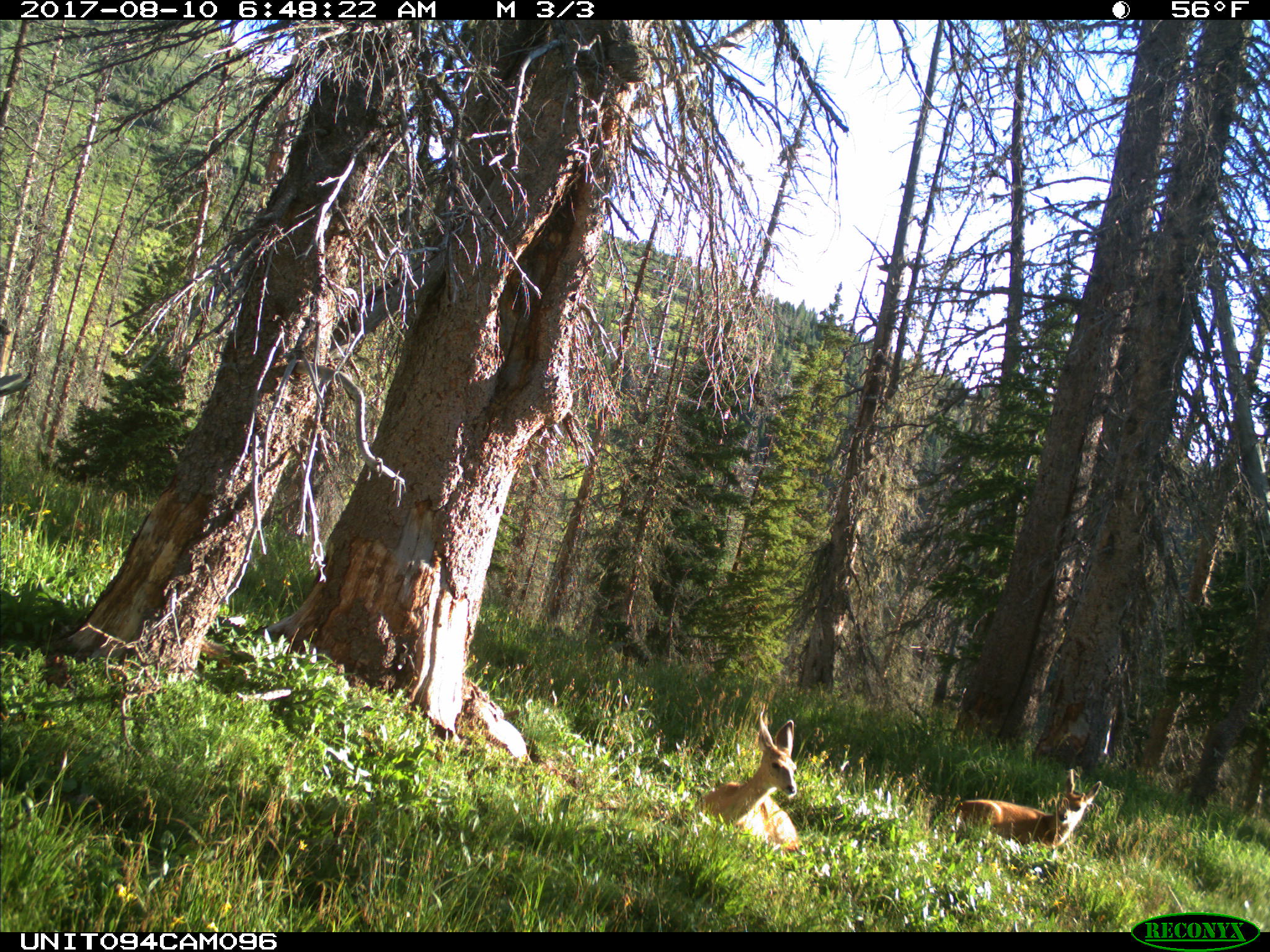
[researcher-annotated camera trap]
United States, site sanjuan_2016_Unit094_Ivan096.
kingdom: Animalia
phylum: Chordata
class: Mammalia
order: Artiodactyla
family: Cervidae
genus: Odocoileus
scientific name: Odocoileus hemionus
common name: mule deer